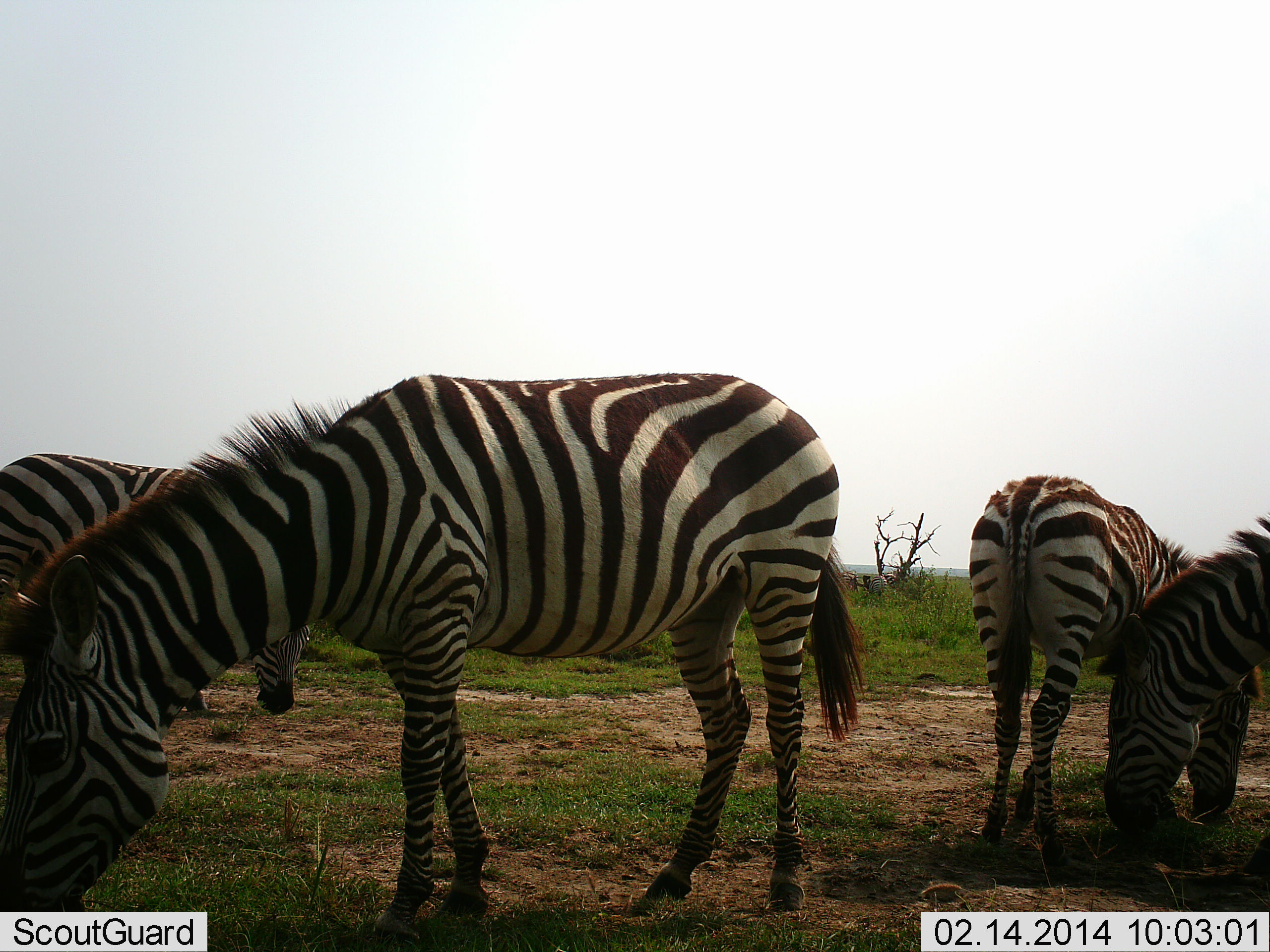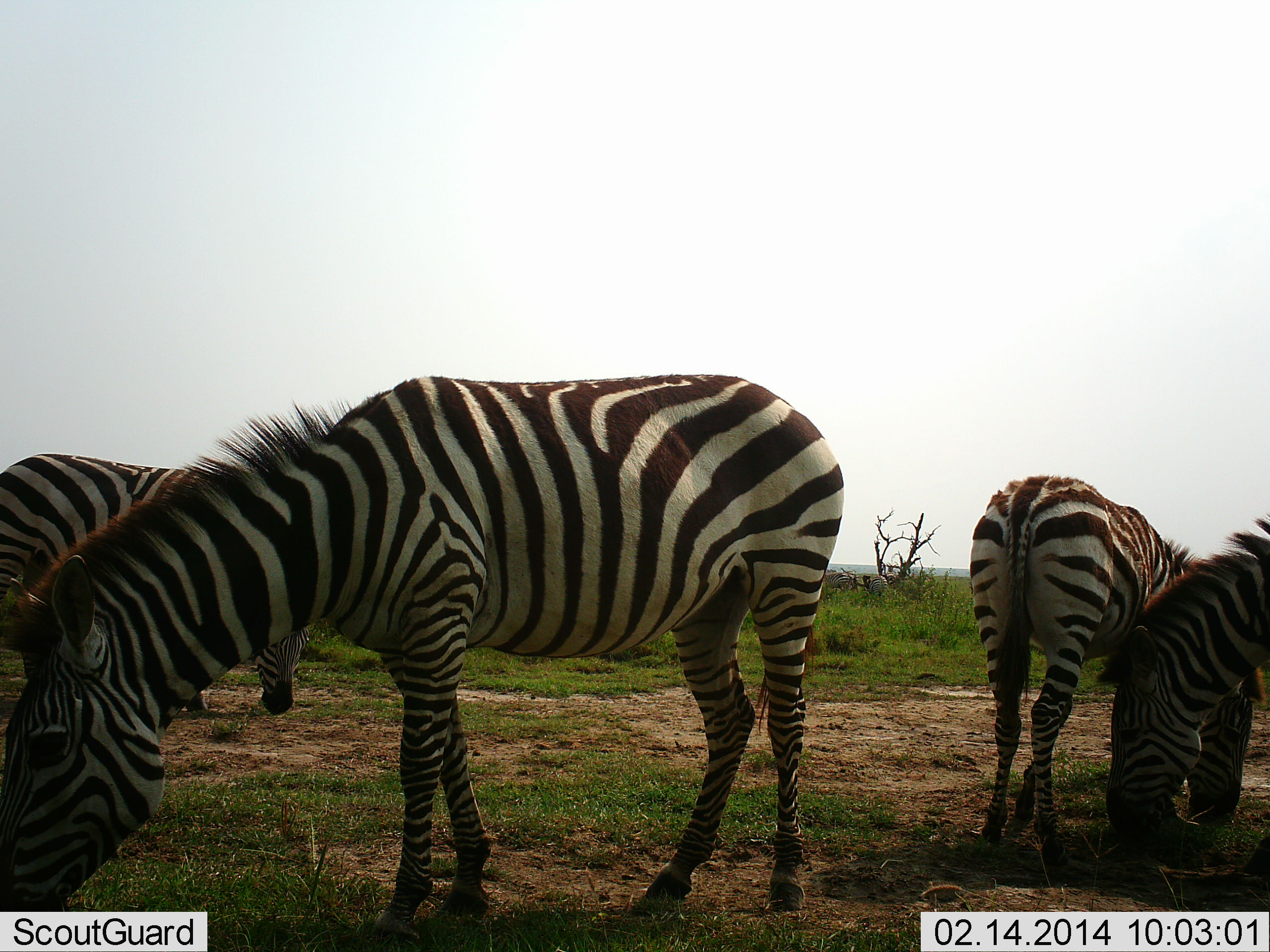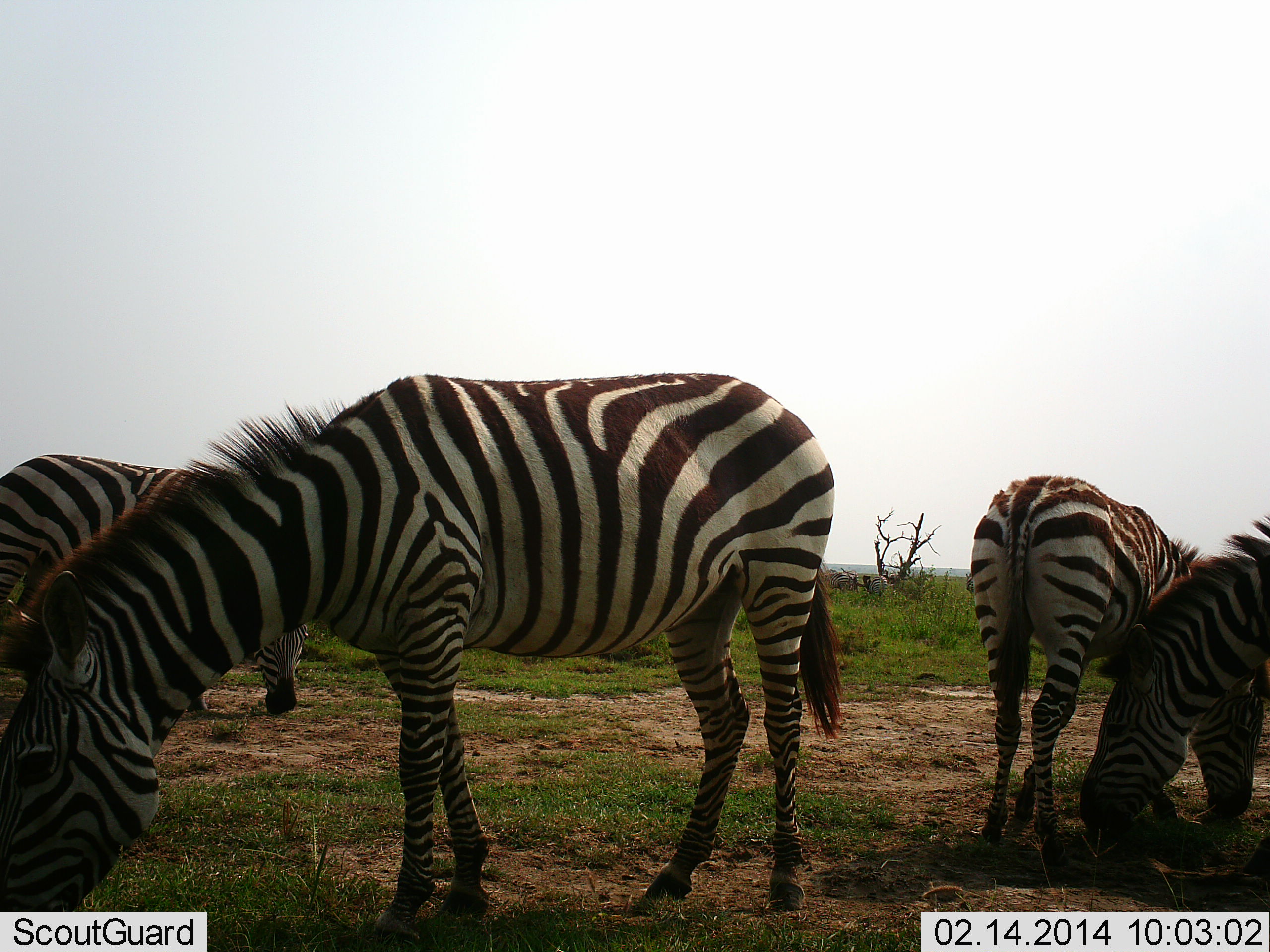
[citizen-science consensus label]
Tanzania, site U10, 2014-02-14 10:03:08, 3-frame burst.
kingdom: Animalia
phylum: Chordata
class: Mammalia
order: Perissodactyla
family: Equidae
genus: Equus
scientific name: Equus quagga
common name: plains zebra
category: zebra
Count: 4.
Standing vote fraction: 36%.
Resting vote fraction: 0%.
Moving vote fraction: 0%.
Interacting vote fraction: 0%.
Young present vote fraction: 0%.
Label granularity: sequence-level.